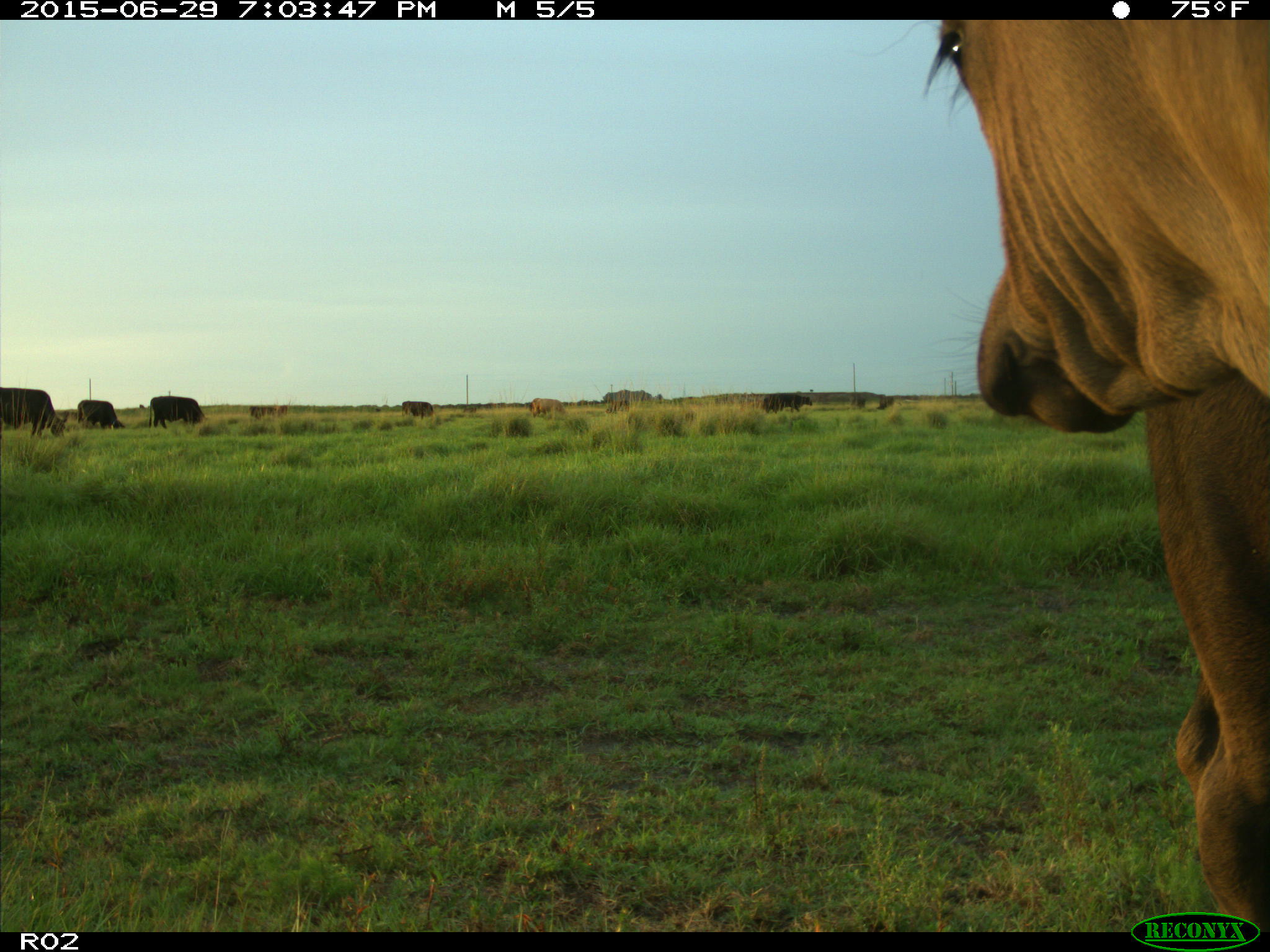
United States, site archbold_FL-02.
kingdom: Animalia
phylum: Chordata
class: Mammalia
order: Artiodactyla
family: Bovidae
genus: Bos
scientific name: Bos taurus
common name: domestic cow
Bos taurus (domestic cow).